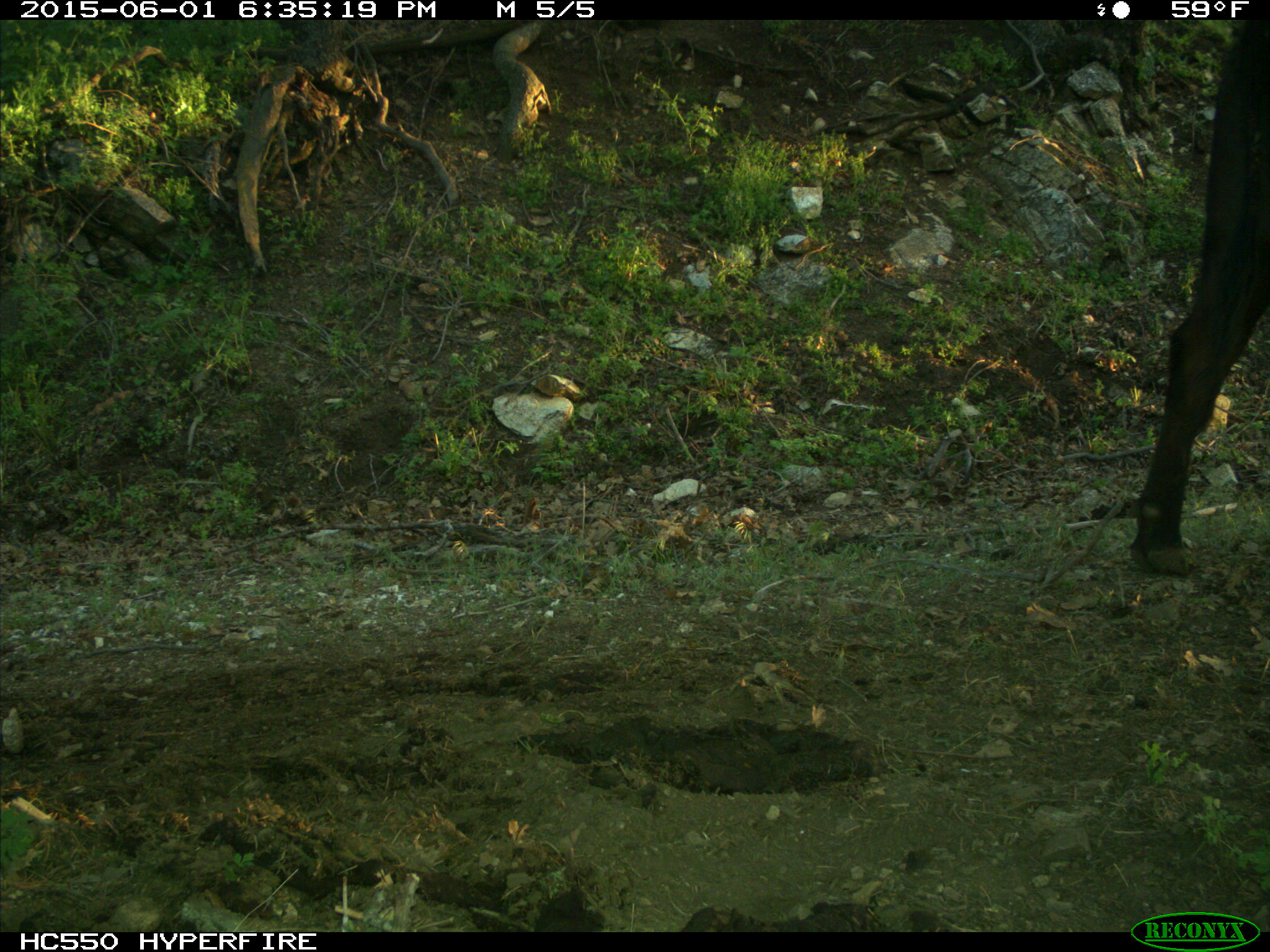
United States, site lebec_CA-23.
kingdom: Animalia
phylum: Chordata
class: Mammalia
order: Artiodactyla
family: Bovidae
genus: Bos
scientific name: Bos taurus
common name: domestic cow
Bos taurus (domestic cow).